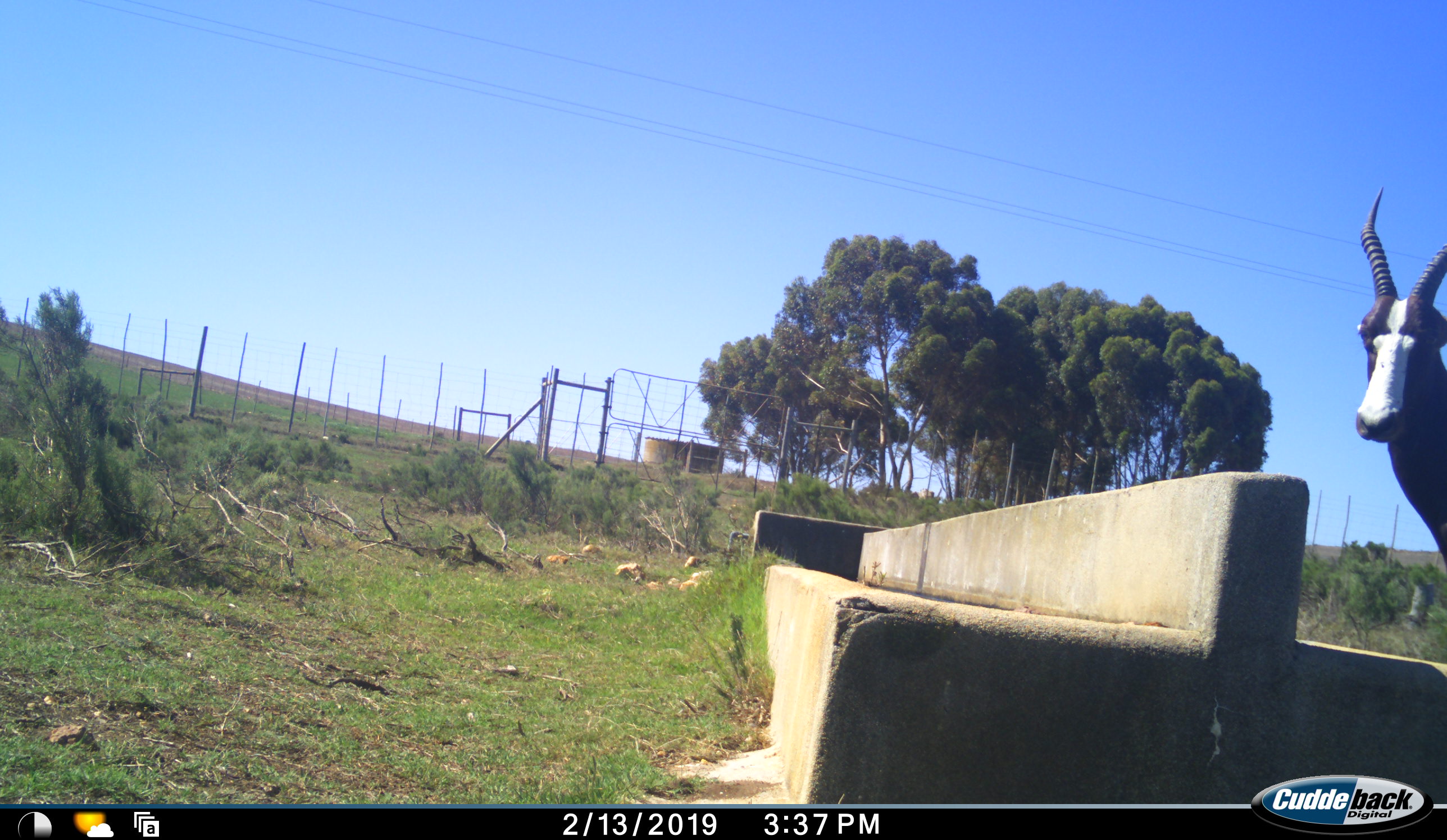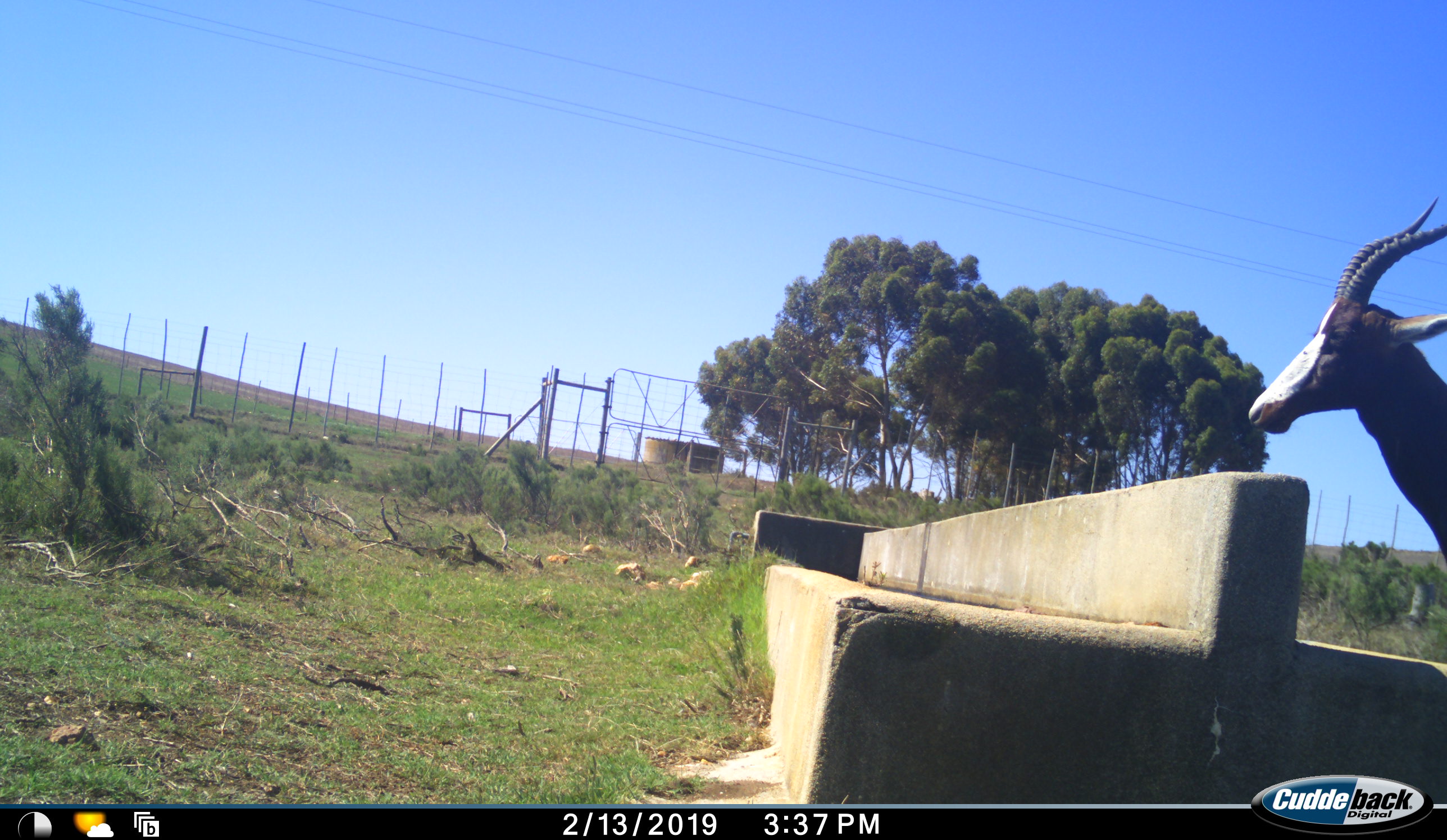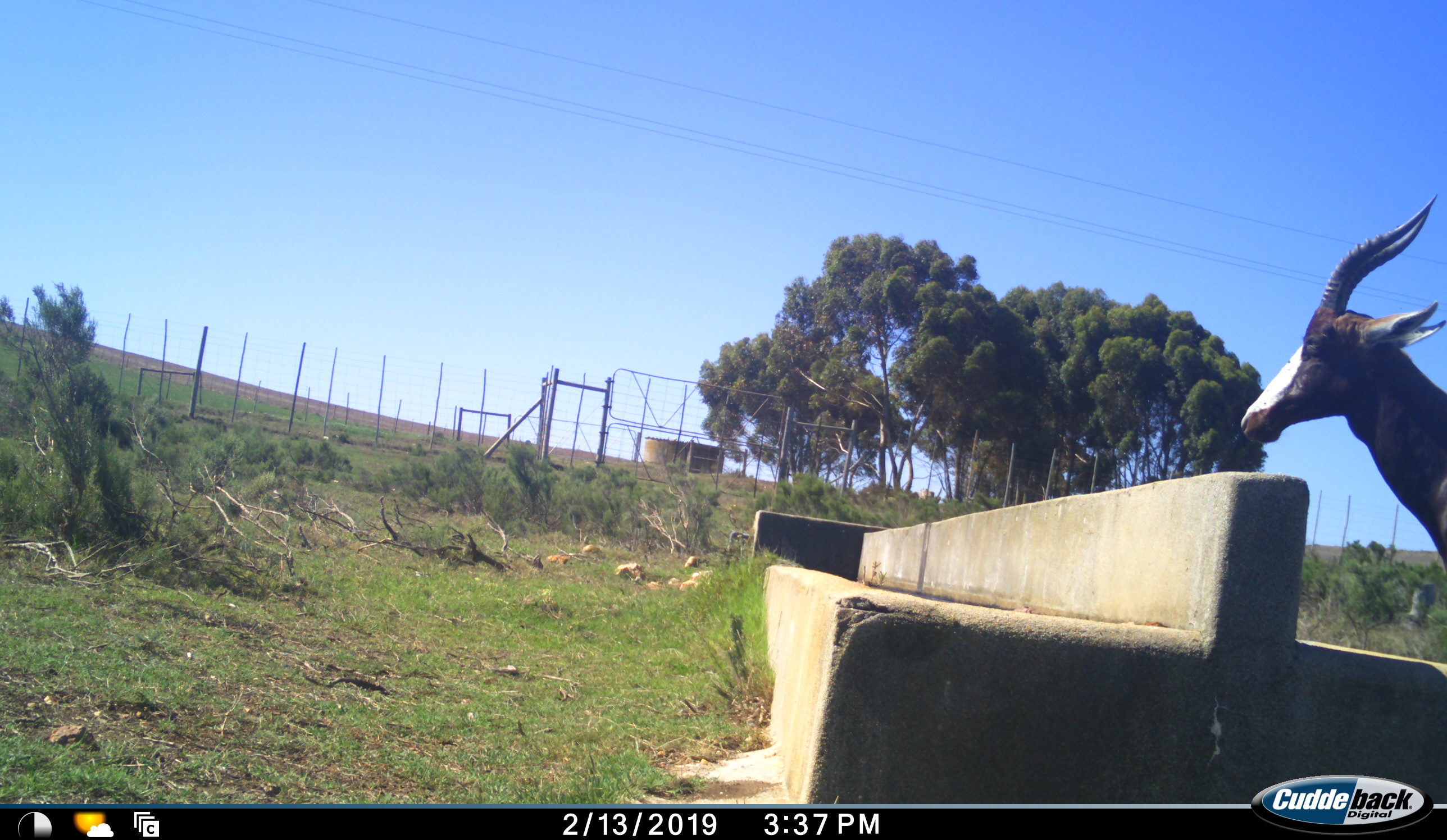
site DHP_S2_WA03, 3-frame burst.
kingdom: Animalia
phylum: Chordata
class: Mammalia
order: Artiodactyla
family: Bovidae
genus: Damaliscus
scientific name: Damaliscus pygargus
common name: bontebok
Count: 1.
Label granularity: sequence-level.